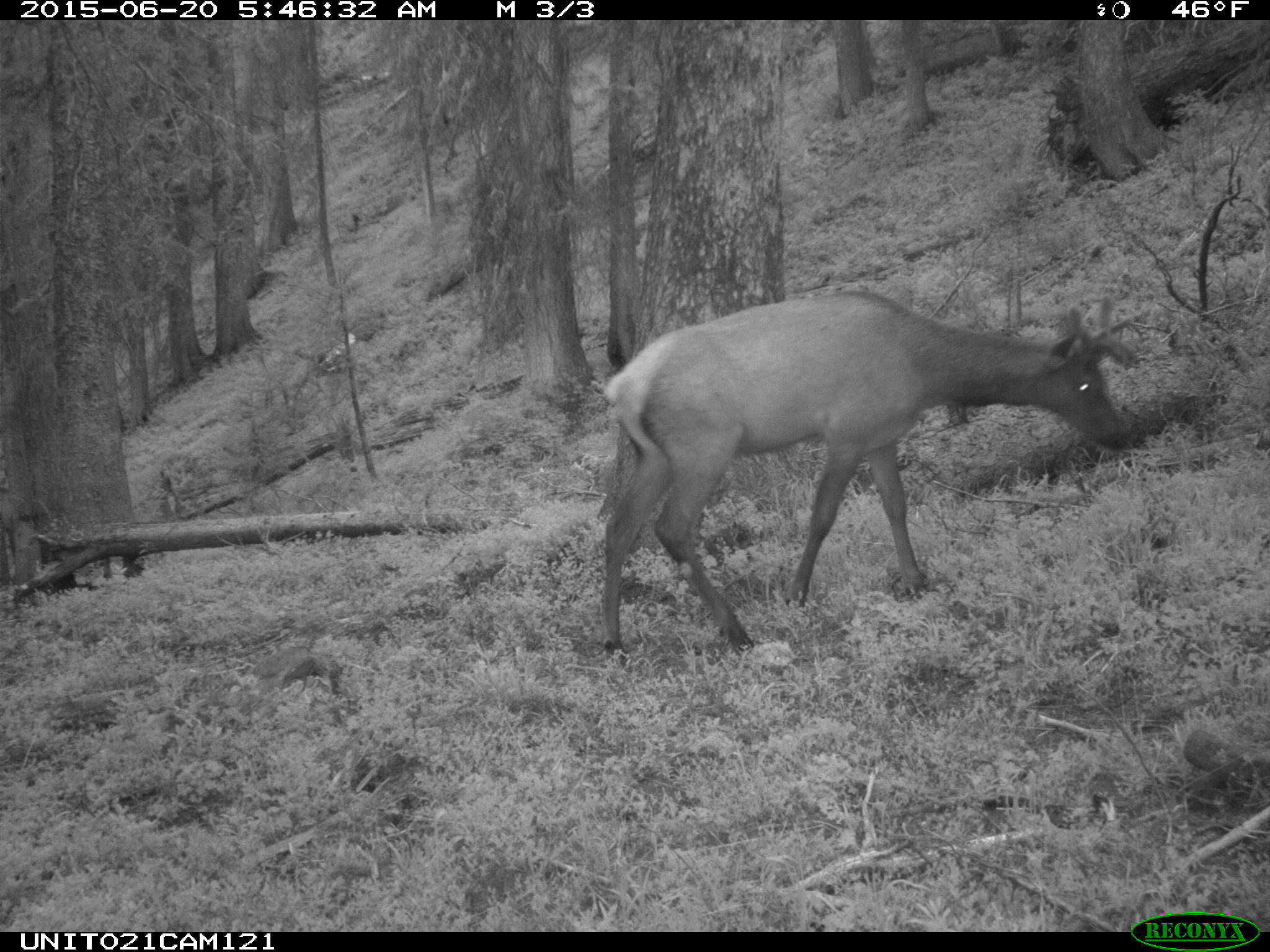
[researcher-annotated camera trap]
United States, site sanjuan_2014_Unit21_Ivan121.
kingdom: Animalia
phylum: Chordata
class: Mammalia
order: Artiodactyla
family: Cervidae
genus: Cervus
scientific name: Cervus elaphus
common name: red deer